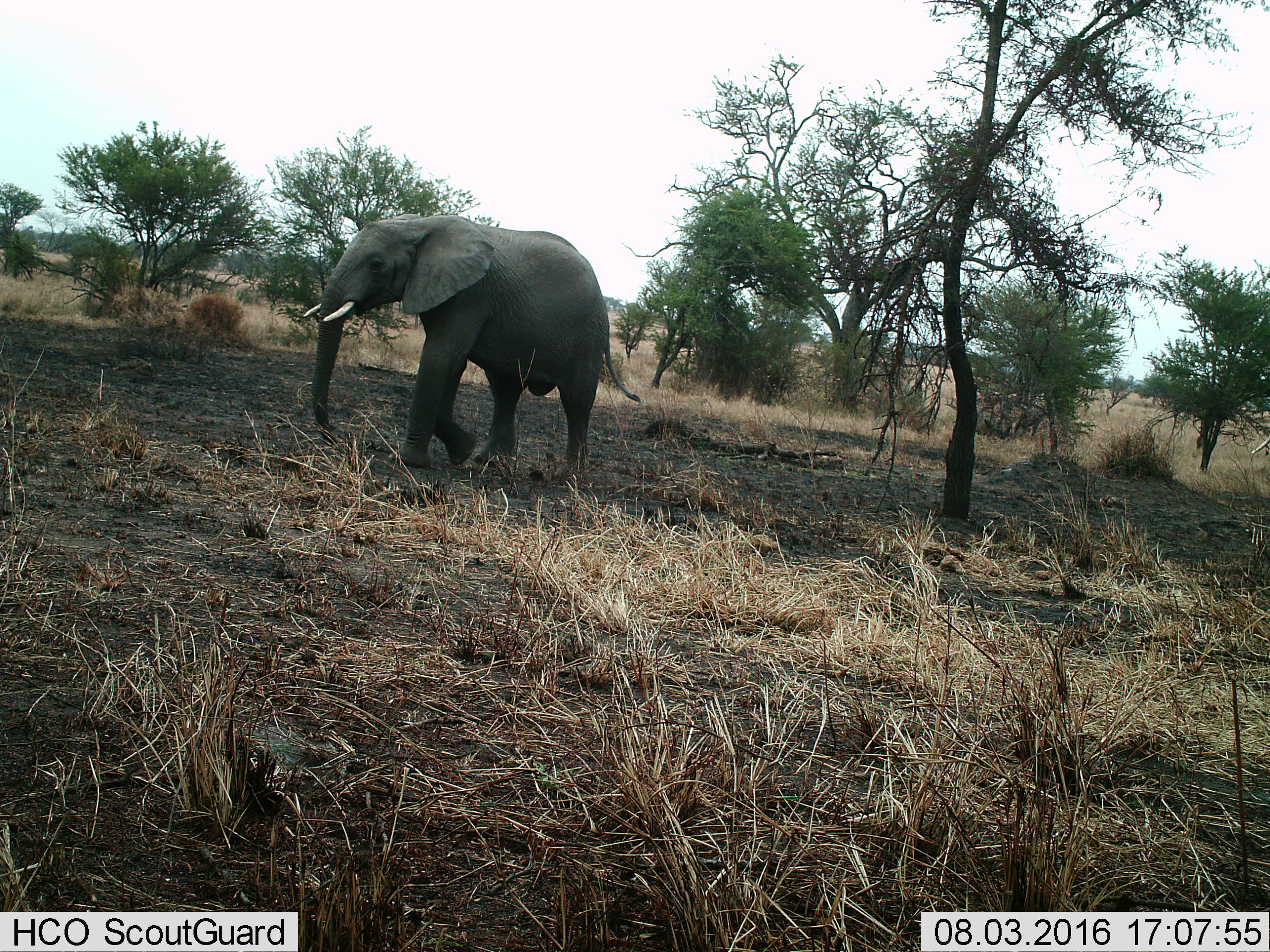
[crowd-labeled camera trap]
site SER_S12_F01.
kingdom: Animalia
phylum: Chordata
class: Mammalia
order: Proboscidea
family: Elephantidae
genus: Loxodonta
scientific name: Loxodonta africana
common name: african bush elephant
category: elephant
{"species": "elephant (african bush elephant) (Loxodonta africana)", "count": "1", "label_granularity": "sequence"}